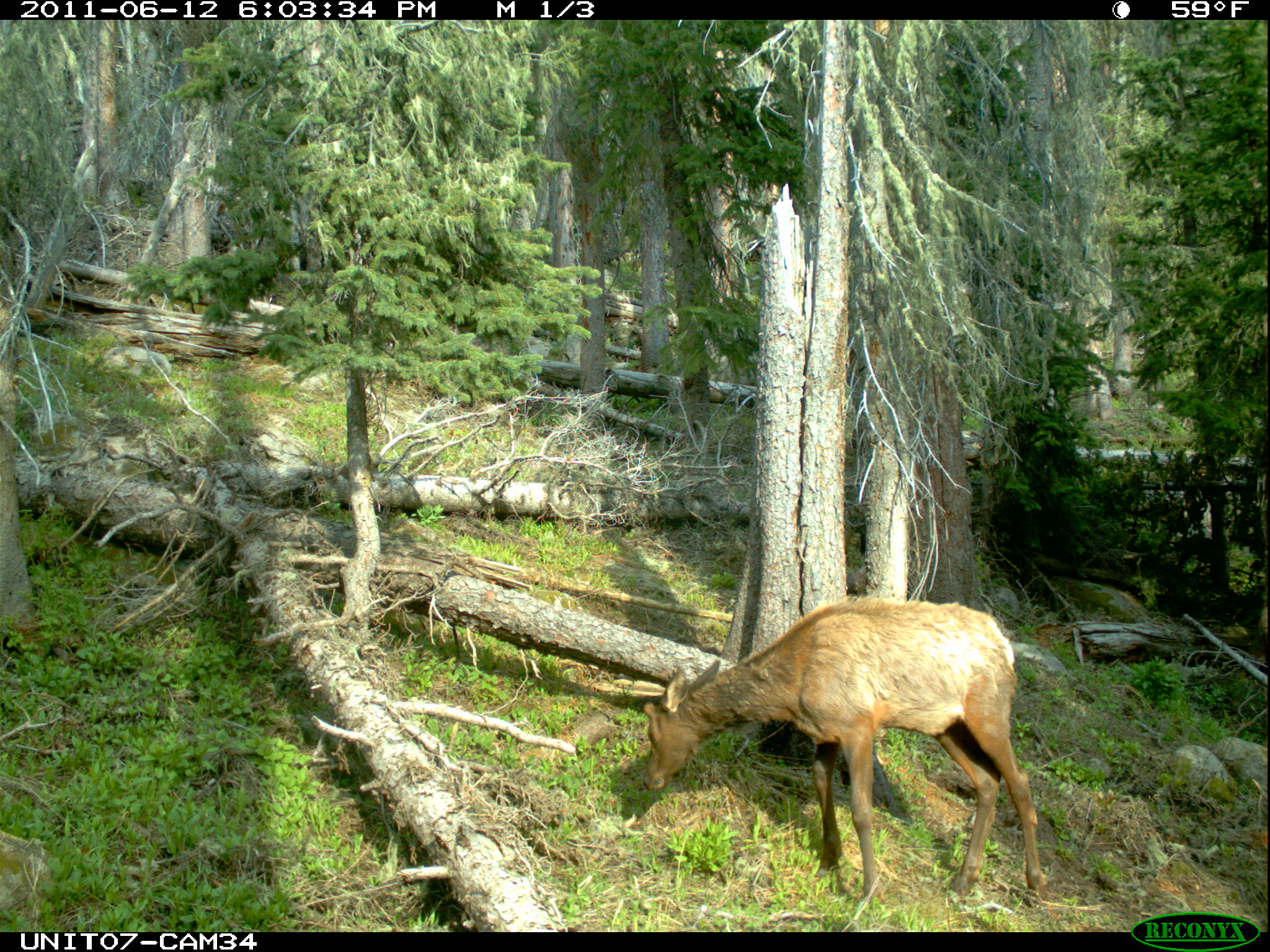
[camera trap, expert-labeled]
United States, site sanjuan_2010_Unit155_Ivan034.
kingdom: Animalia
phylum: Chordata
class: Mammalia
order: Artiodactyla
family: Cervidae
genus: Cervus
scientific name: Cervus elaphus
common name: red deer